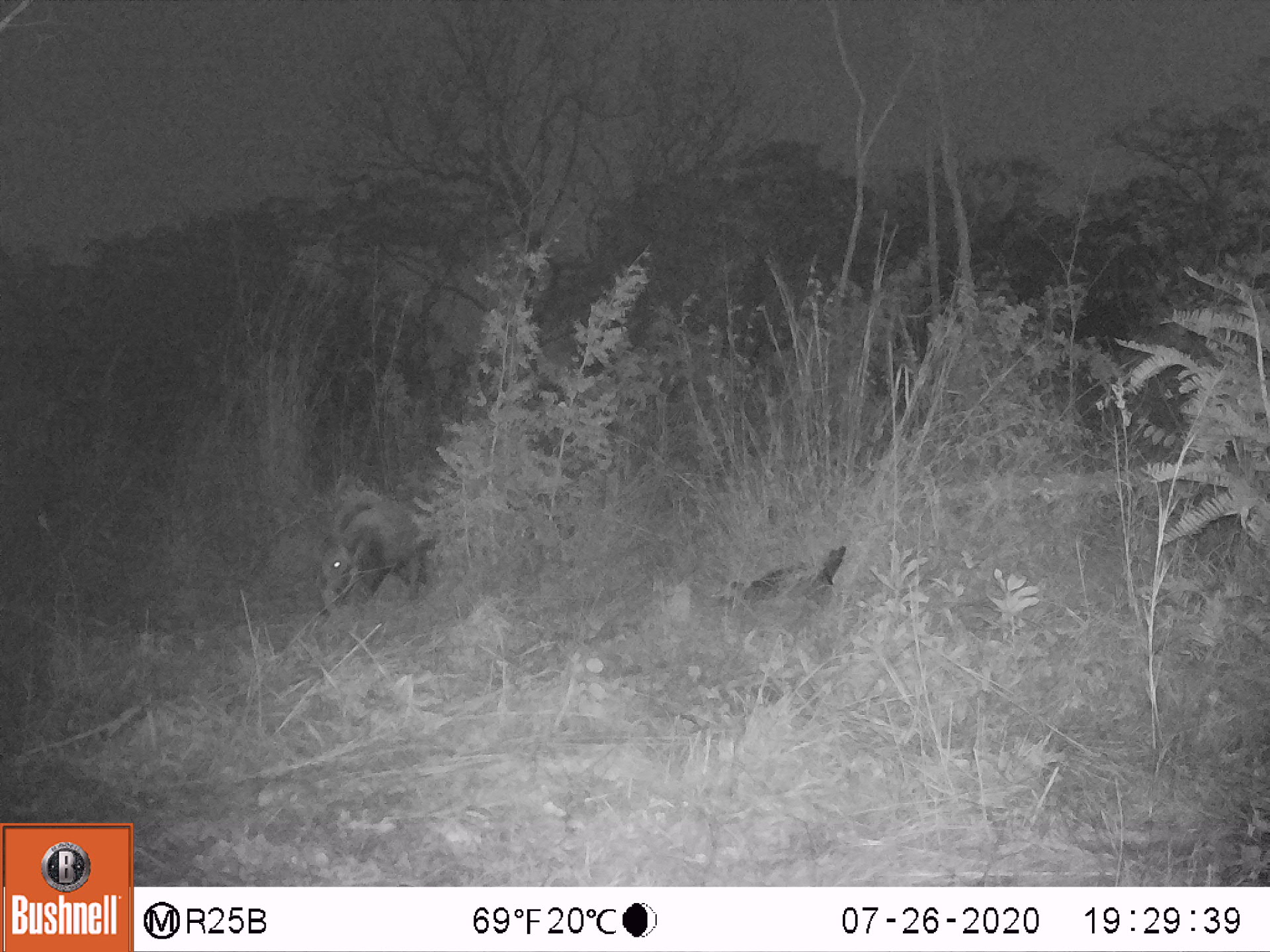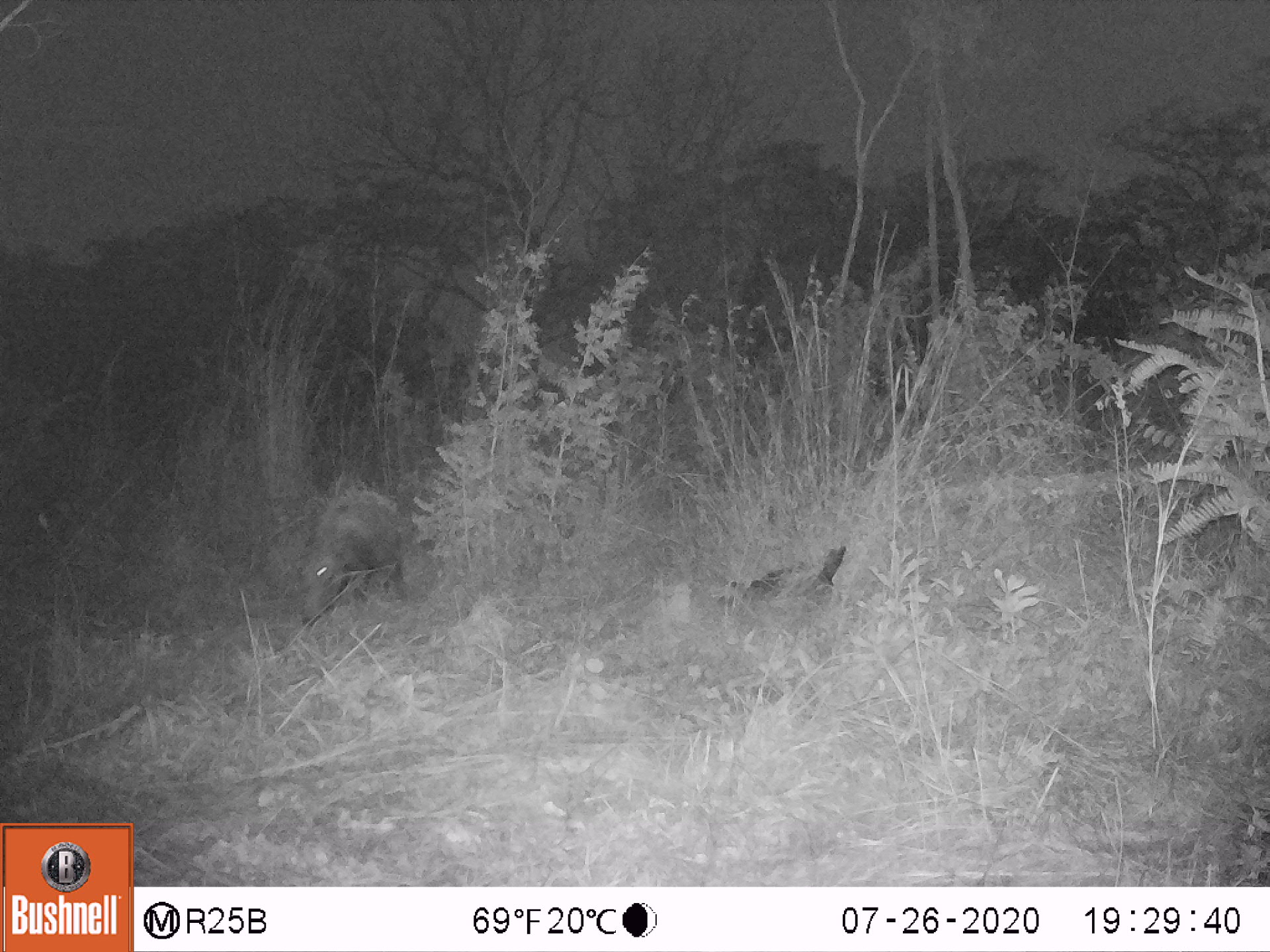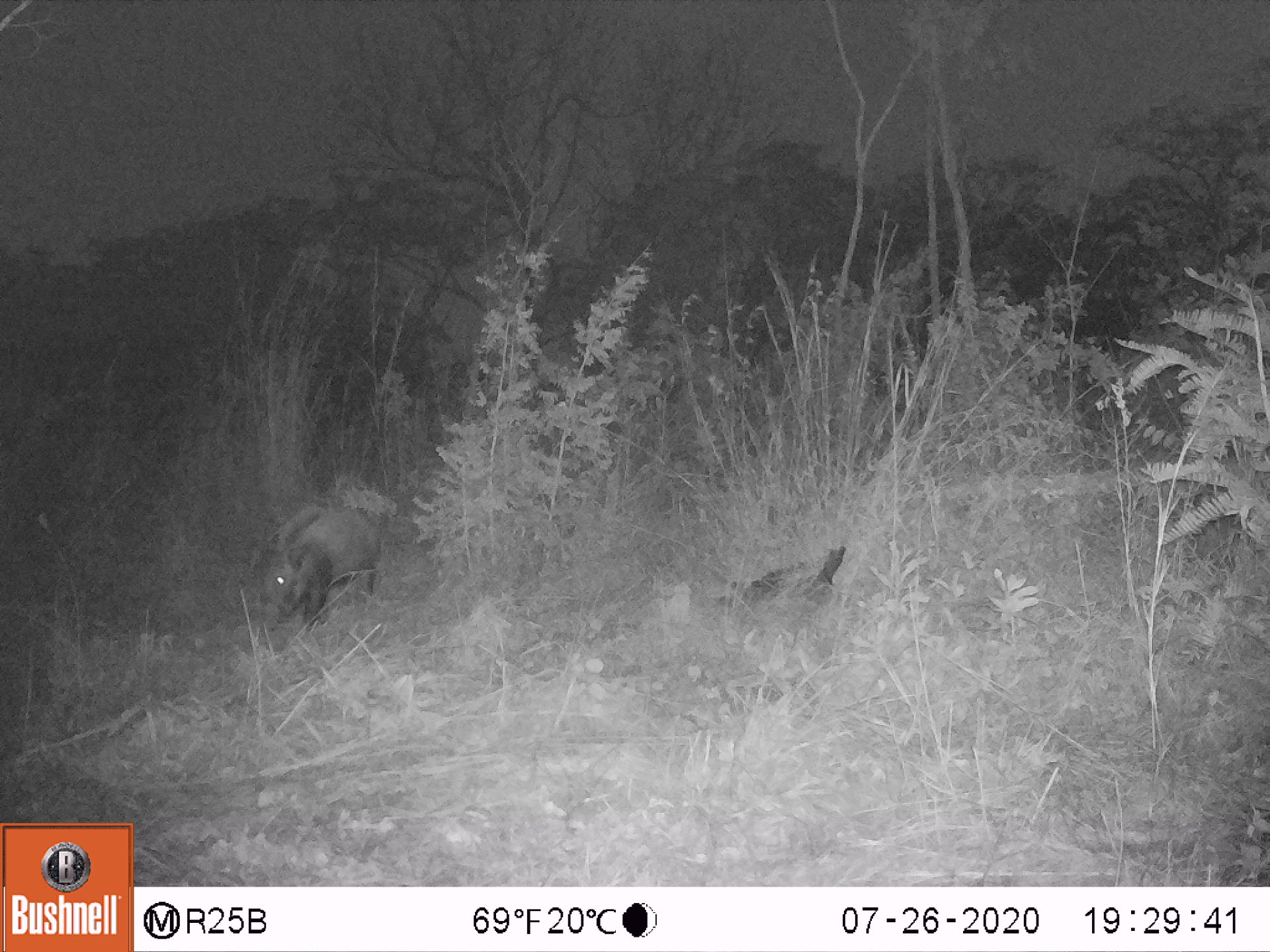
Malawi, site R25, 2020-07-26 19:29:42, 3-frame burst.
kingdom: Animalia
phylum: Chordata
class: Mammalia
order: Artiodactyla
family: Suidae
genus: Potamochoerus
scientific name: Potamochoerus larvatus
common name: bushpig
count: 1